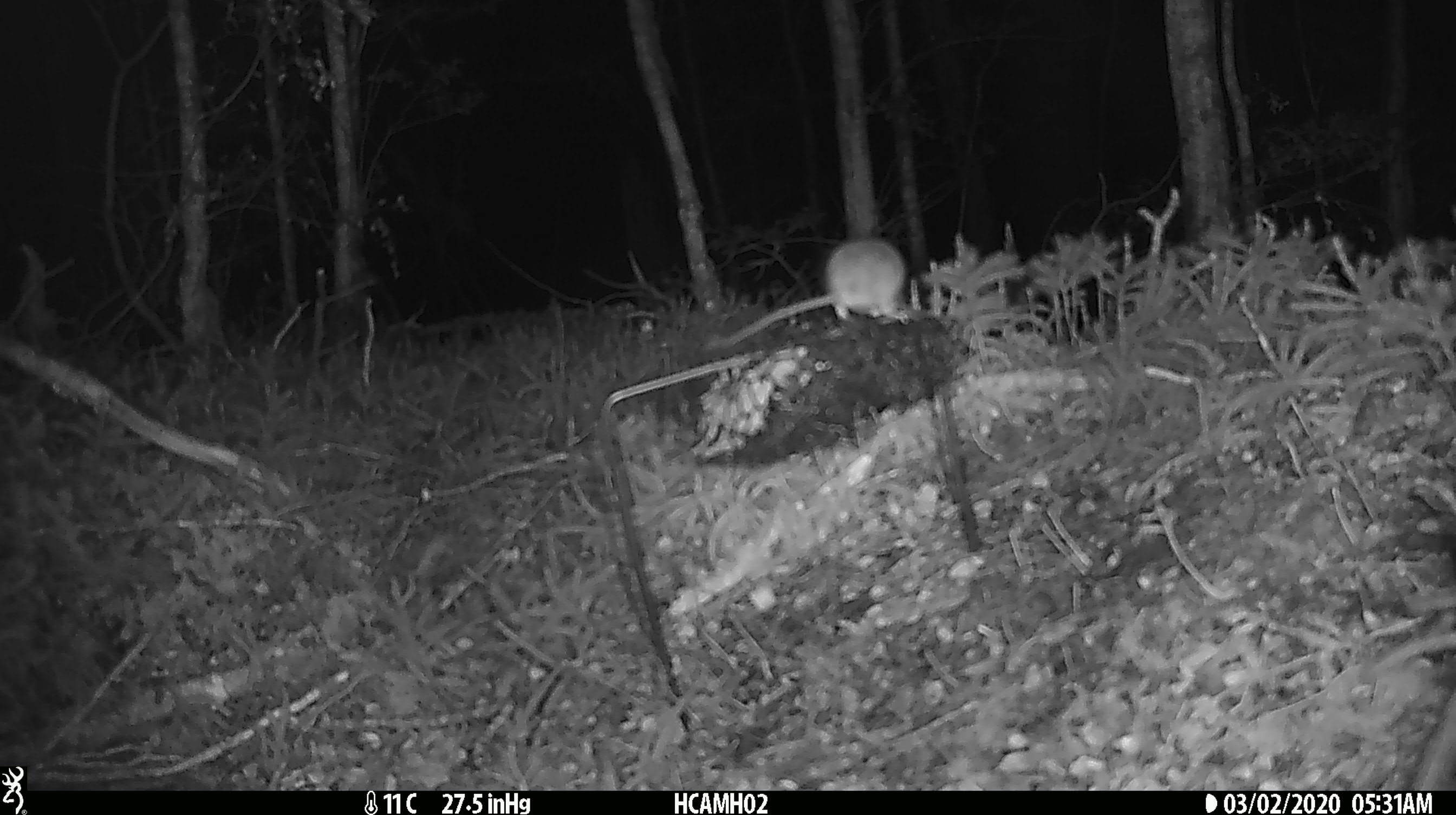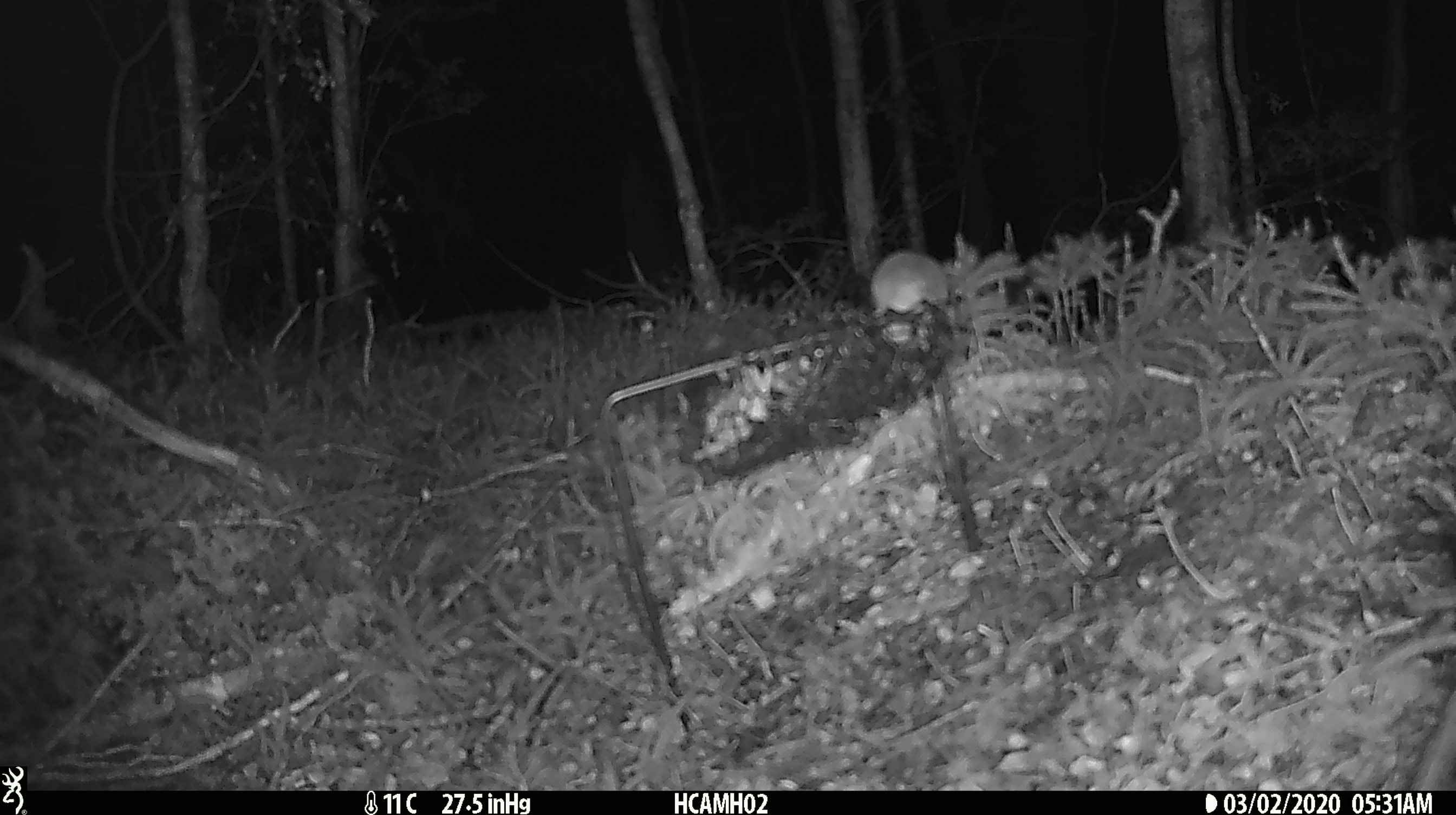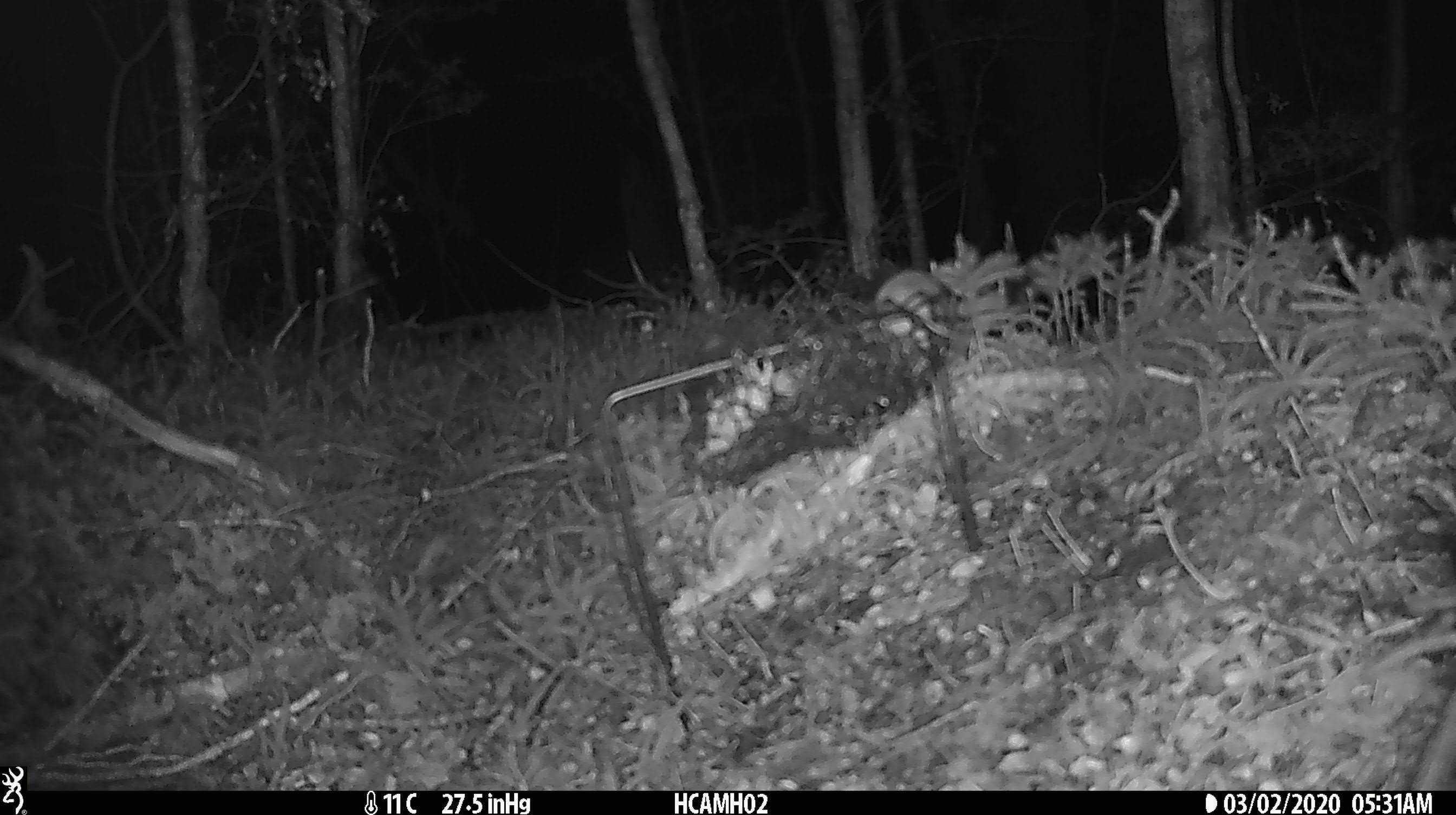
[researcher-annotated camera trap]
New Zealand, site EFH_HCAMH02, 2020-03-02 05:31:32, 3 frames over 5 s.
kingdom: Animalia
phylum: Chordata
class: Mammalia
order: Rodentia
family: Muridae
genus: Mus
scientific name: Mus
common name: mouse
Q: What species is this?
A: Mouse (Mus).